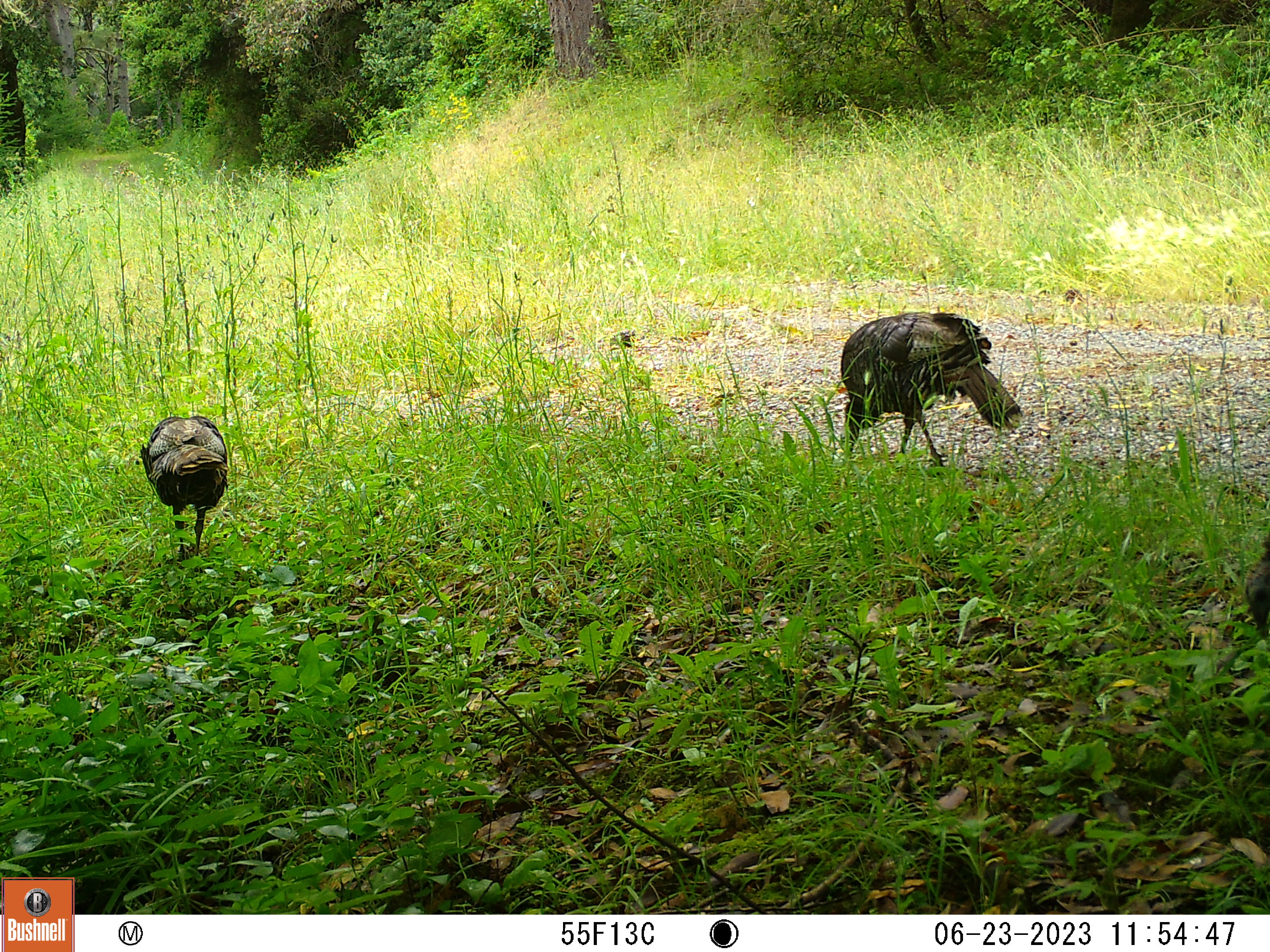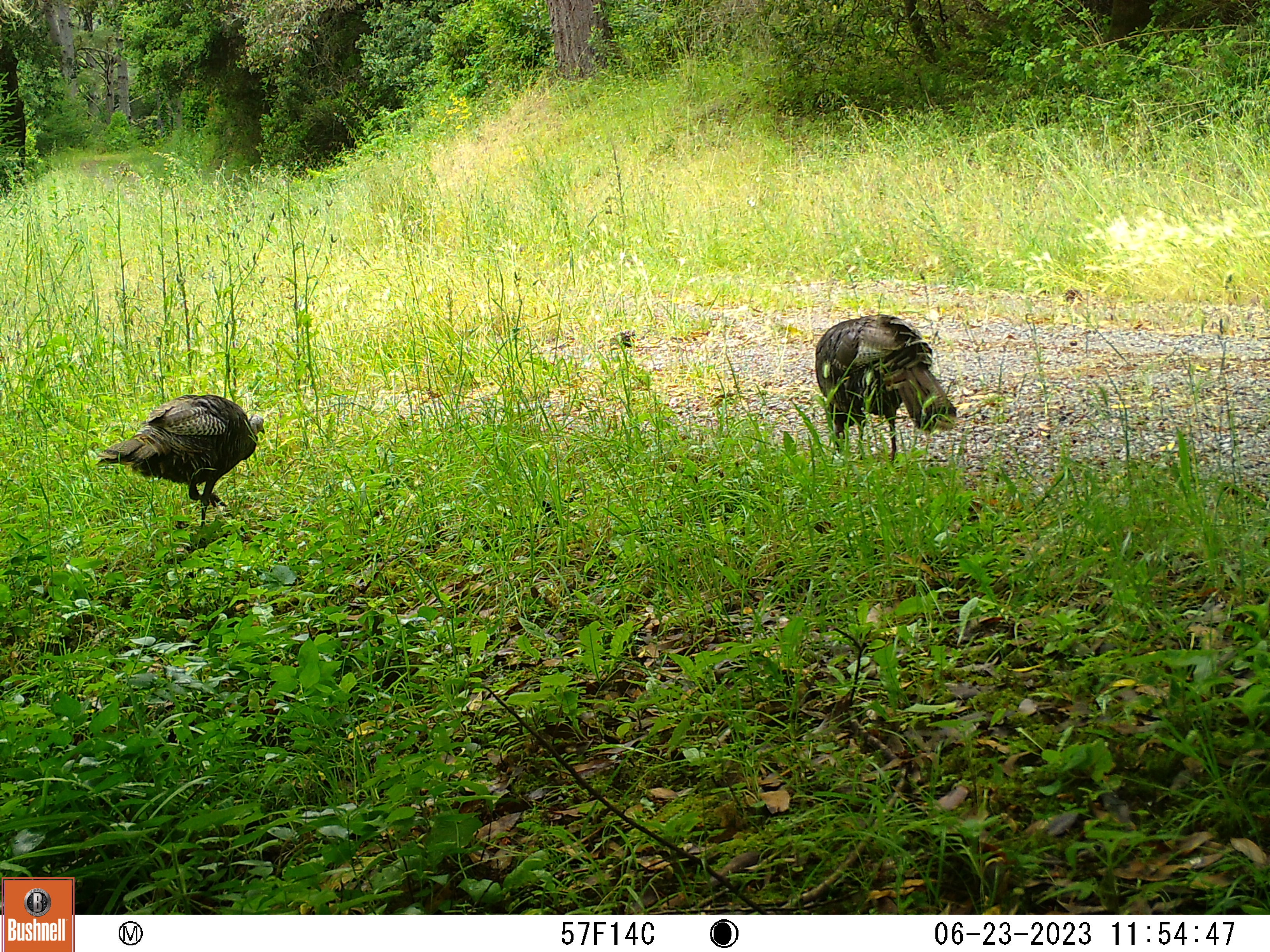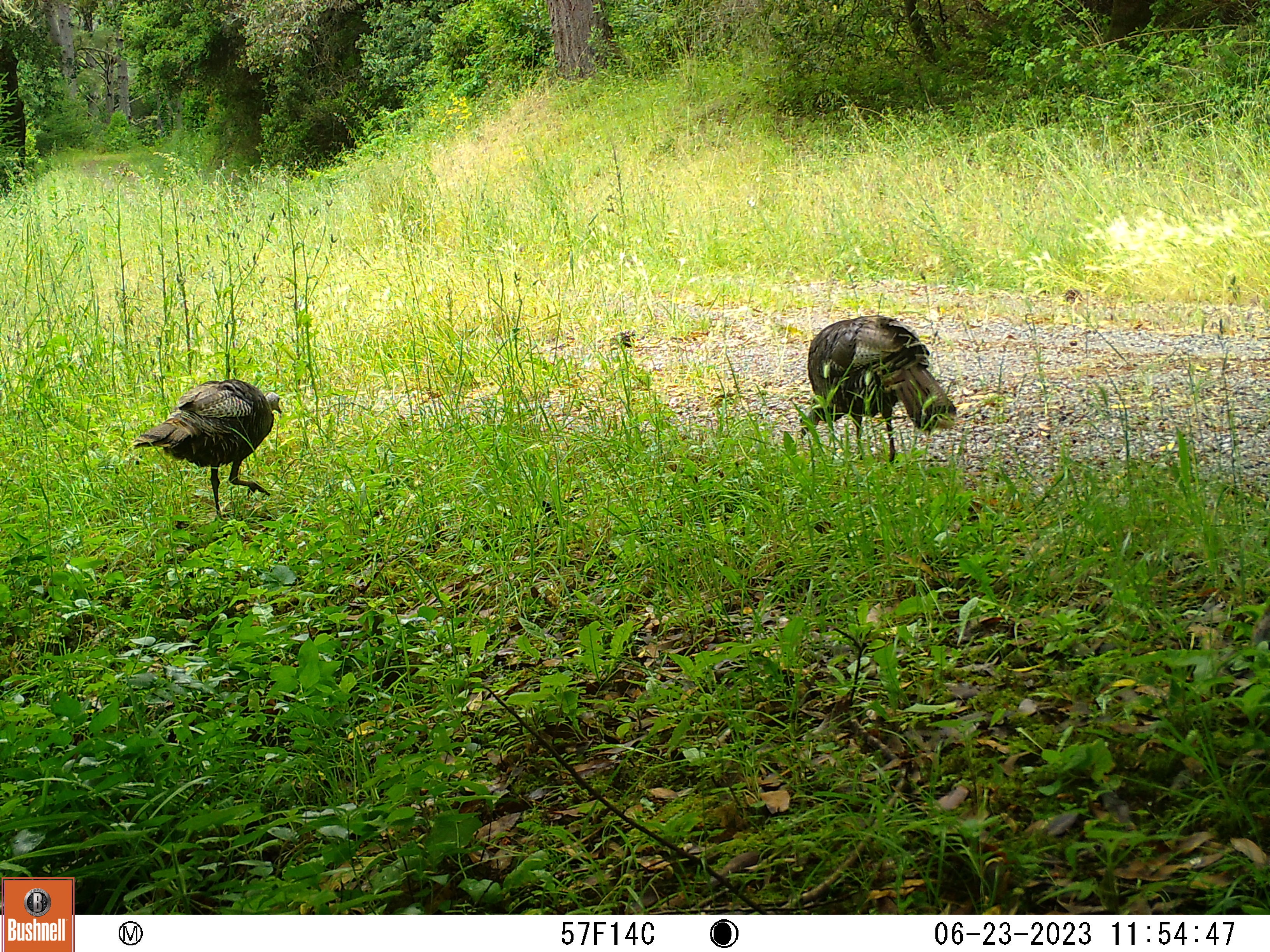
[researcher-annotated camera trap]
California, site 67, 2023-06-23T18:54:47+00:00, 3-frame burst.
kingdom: Animalia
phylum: Chordata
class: Aves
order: Galliformes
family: Phasianidae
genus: Meleagris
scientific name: Meleagris gallopavo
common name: turkey